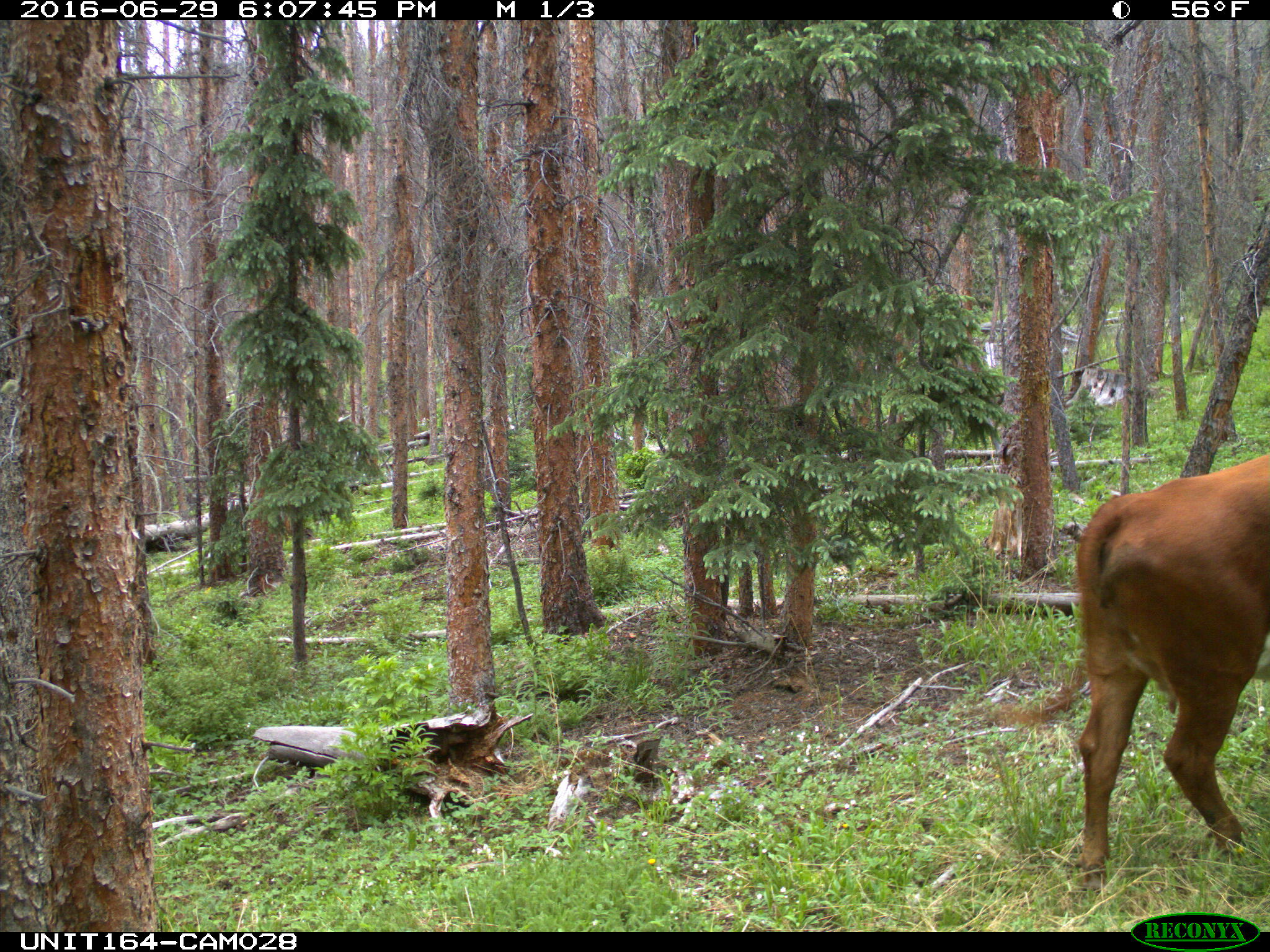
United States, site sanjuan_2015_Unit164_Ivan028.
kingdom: Animalia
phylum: Chordata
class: Mammalia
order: Artiodactyla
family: Bovidae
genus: Bos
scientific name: Bos taurus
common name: domestic cow